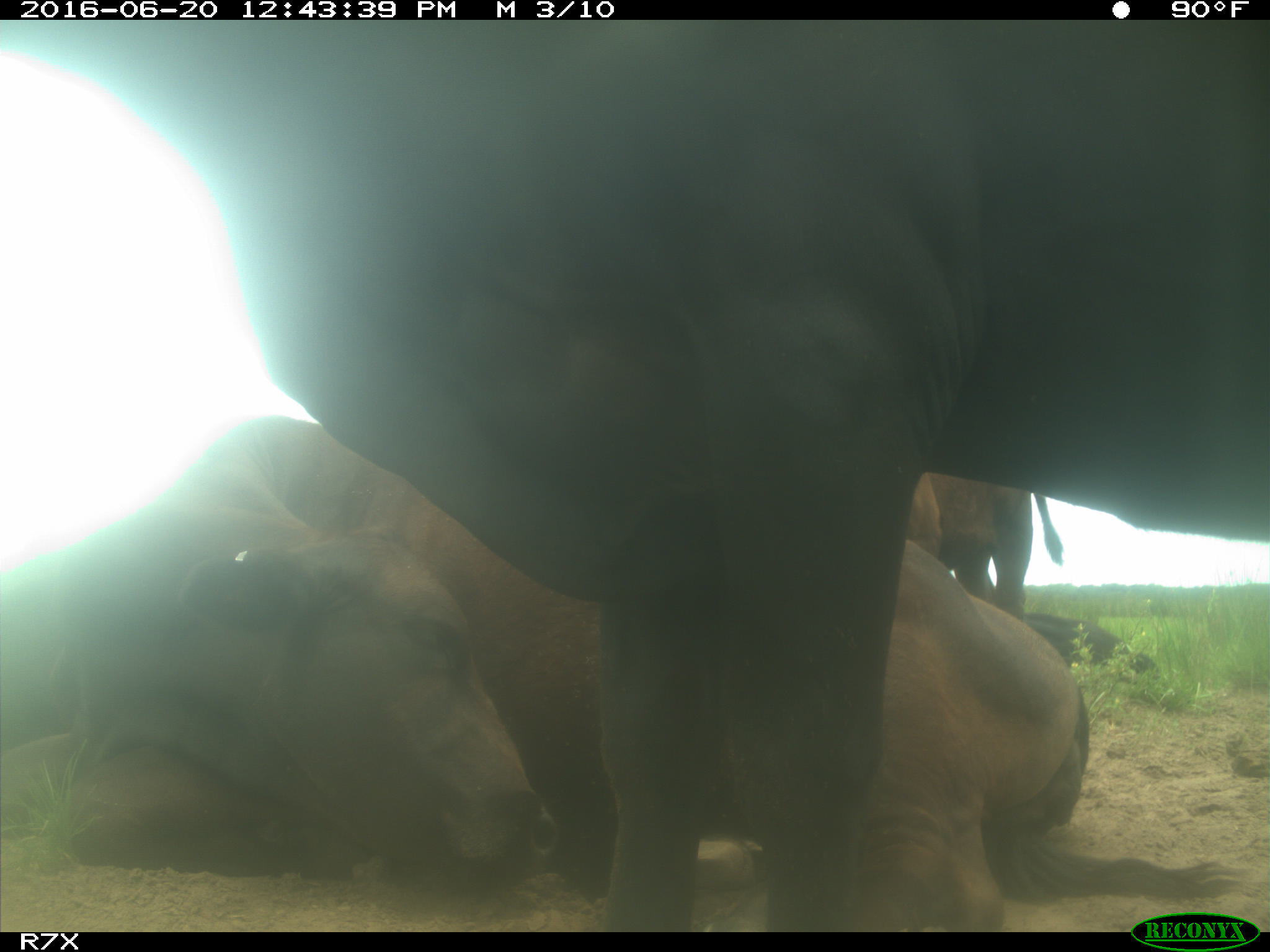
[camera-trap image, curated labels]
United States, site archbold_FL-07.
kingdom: Animalia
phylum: Chordata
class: Mammalia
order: Artiodactyla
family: Bovidae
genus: Bos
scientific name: Bos taurus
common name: domestic cow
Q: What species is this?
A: Bos taurus (domestic cow).